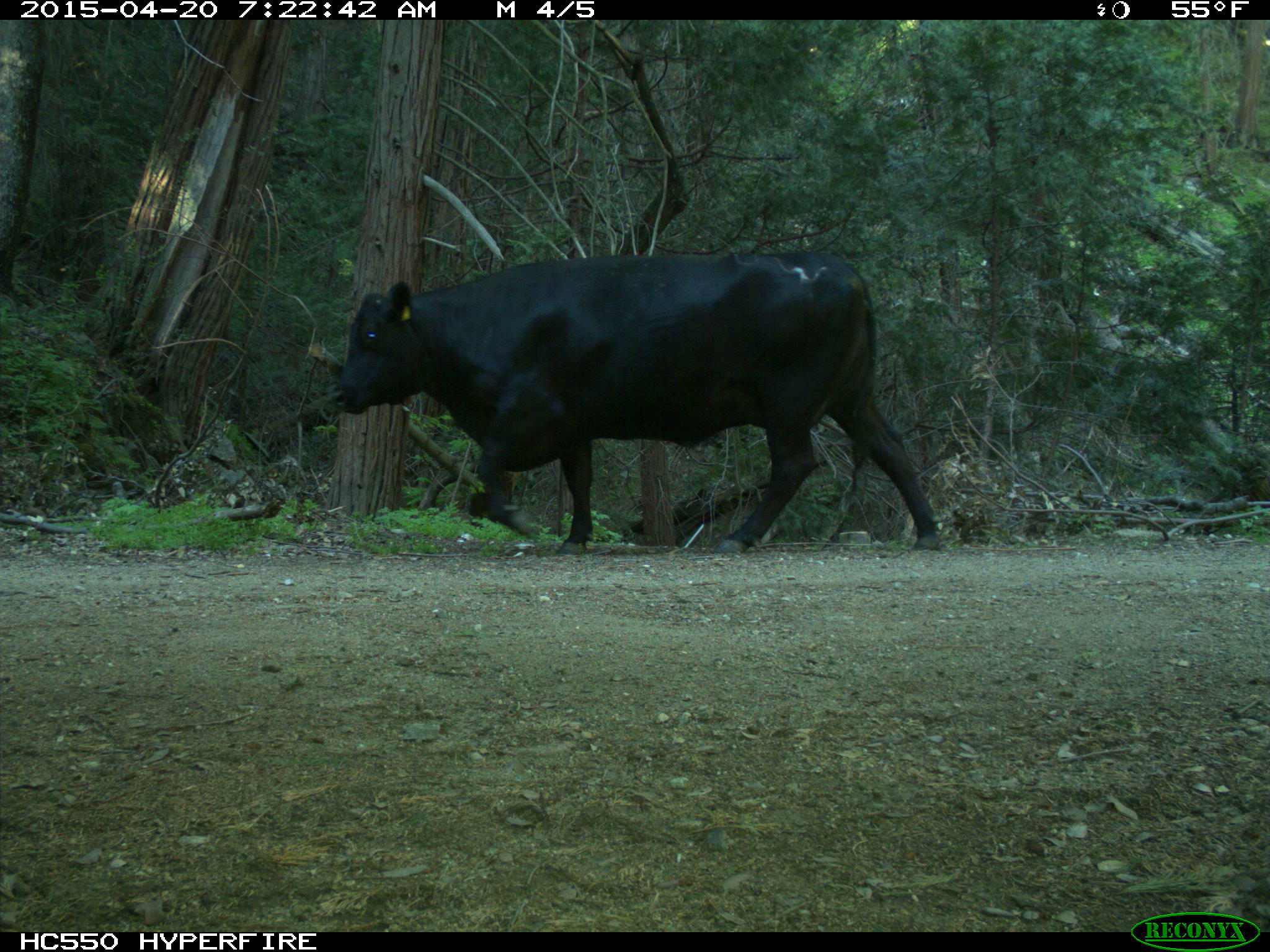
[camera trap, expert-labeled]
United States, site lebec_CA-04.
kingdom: Animalia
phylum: Chordata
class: Mammalia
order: Artiodactyla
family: Bovidae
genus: Bos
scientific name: Bos taurus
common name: domestic cow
Bos taurus (domestic cow).